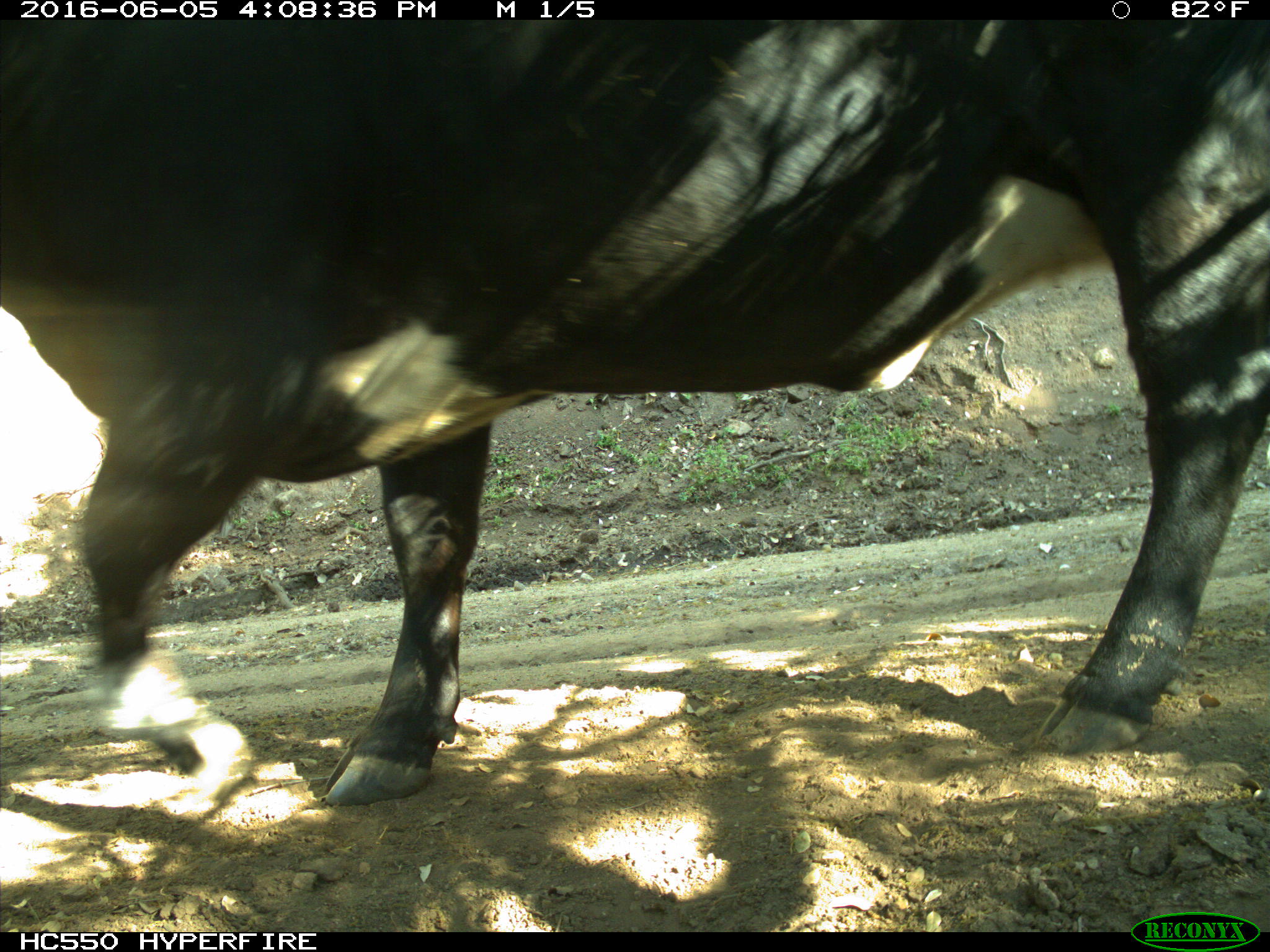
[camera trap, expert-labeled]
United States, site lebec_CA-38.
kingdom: Animalia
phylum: Chordata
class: Mammalia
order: Artiodactyla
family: Bovidae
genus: Bos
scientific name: Bos taurus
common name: domestic cow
Bos taurus (domestic cow).